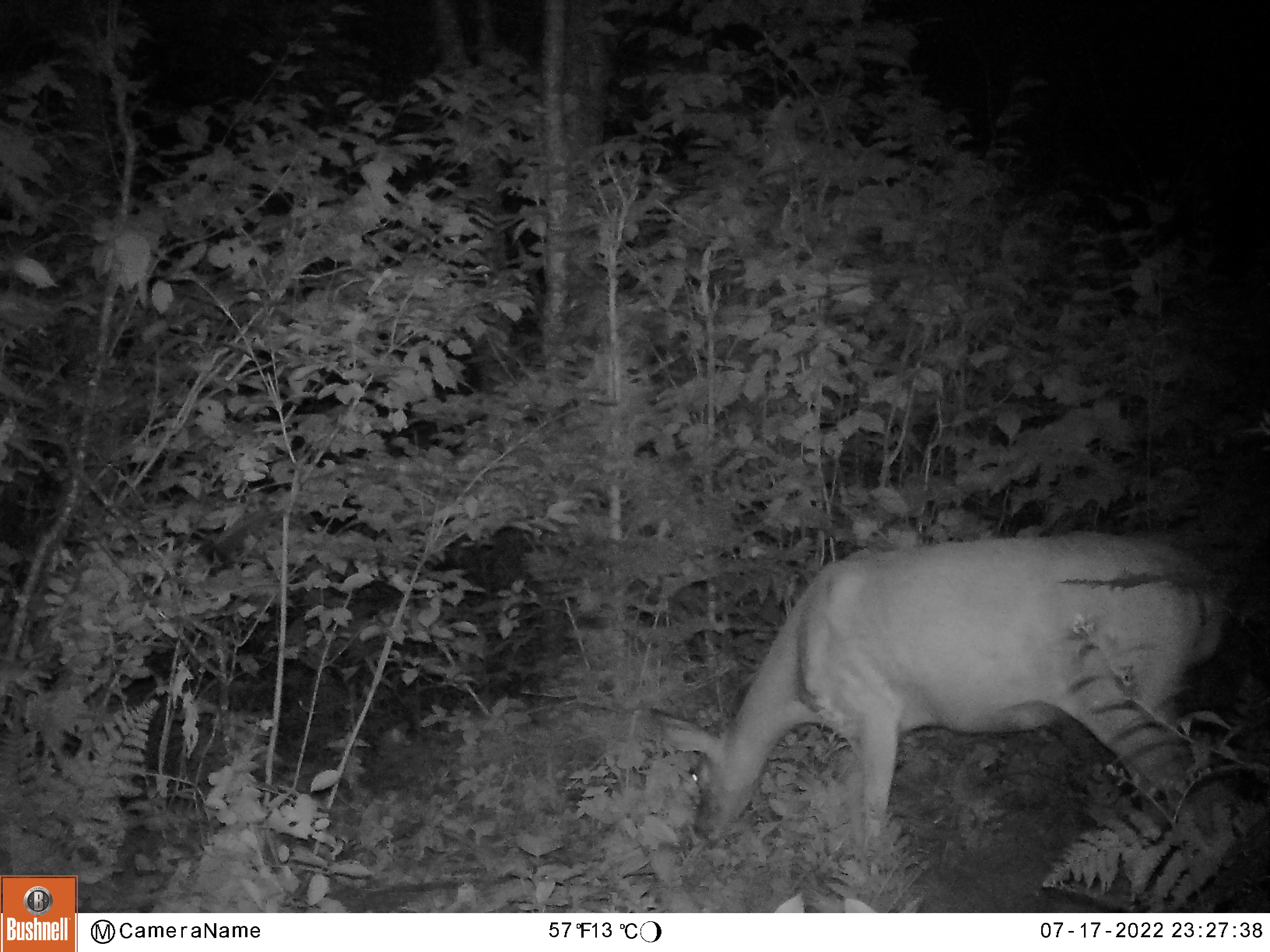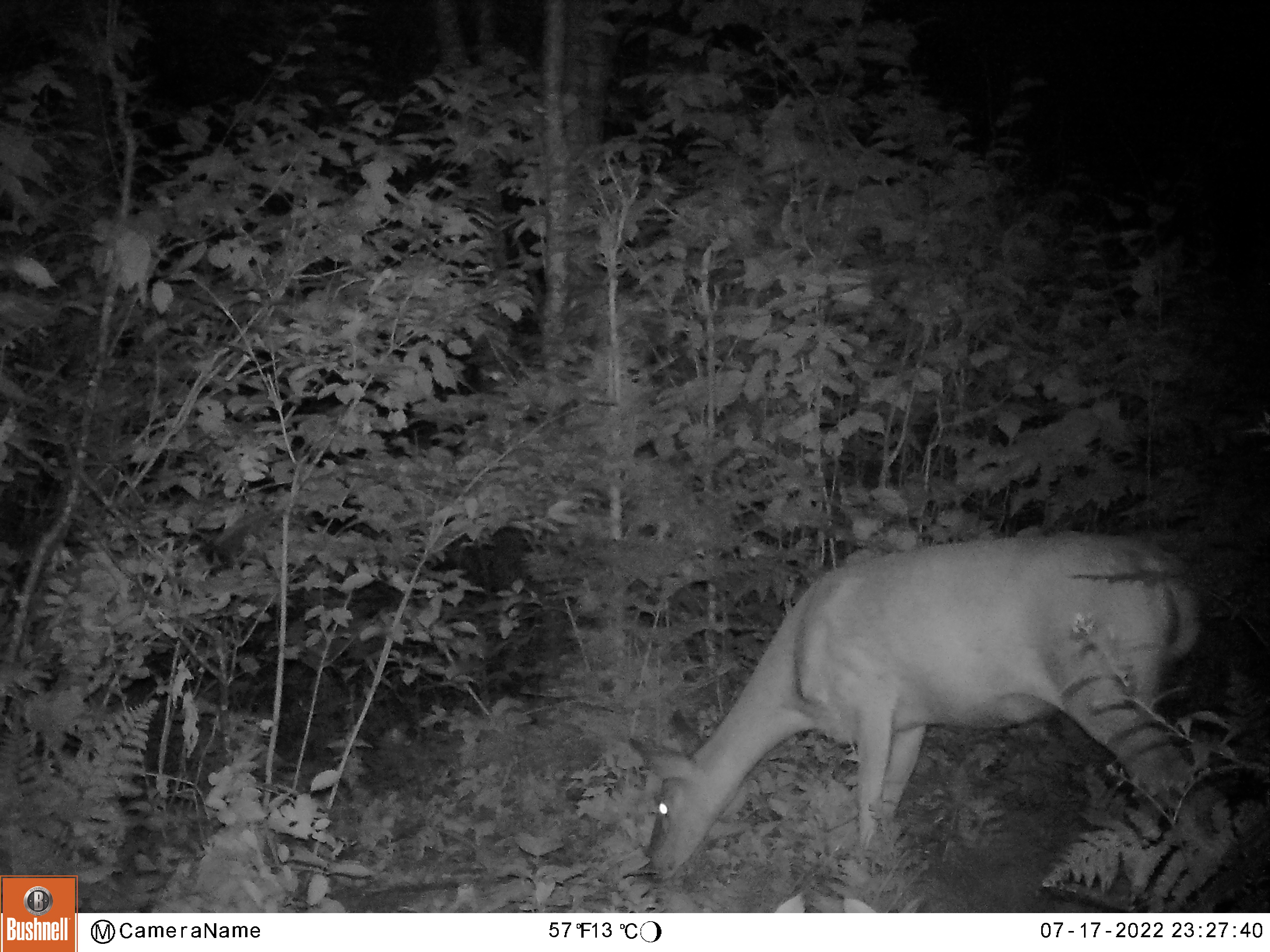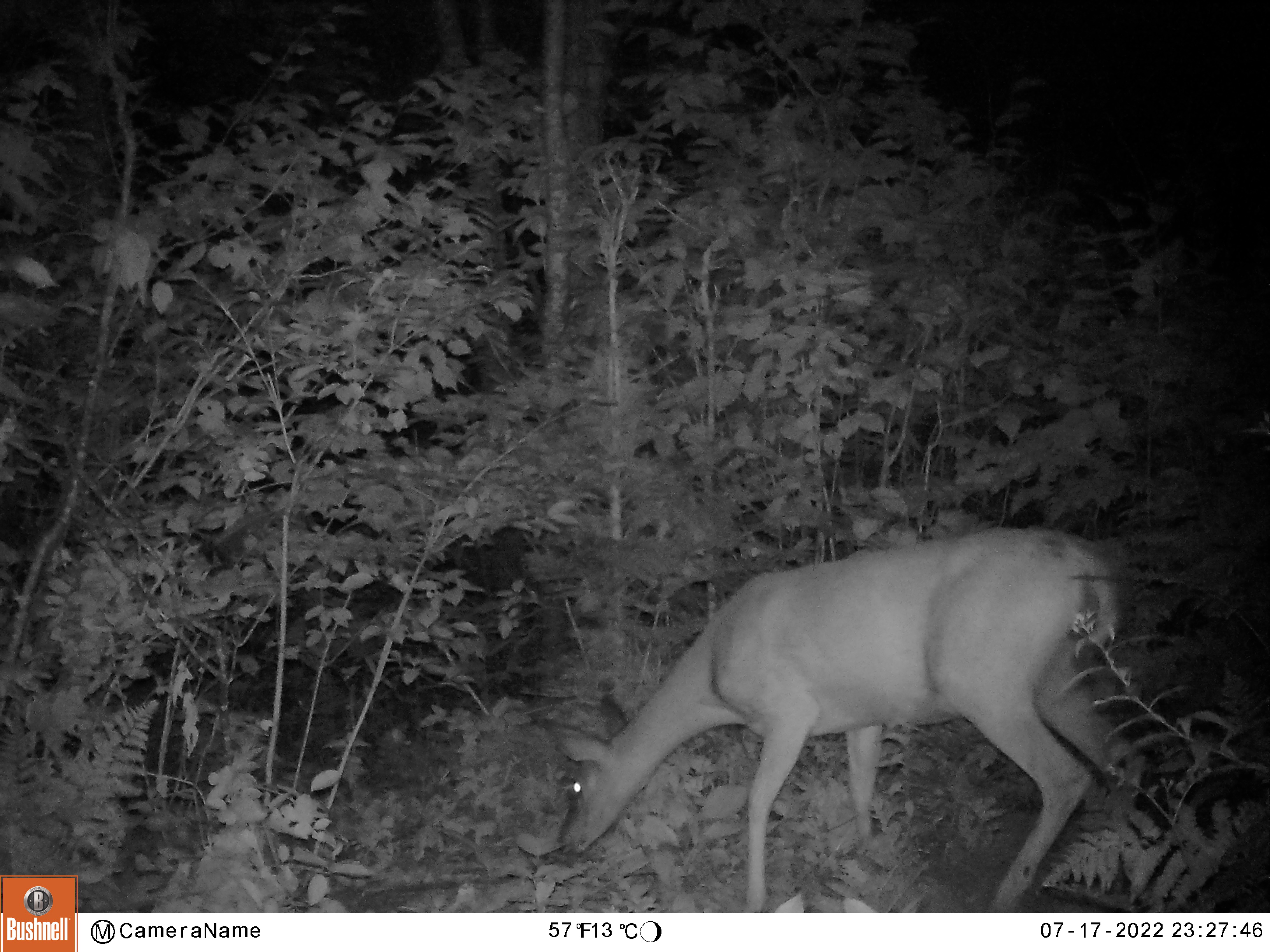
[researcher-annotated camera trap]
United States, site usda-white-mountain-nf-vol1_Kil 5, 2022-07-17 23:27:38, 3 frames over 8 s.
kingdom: Animalia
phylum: Chordata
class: Mammalia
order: Artiodactyla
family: Cervidae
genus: Odocoileus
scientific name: Odocoileus virginianus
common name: white-tailed deer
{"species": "white-tailed deer (Odocoileus virginianus)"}